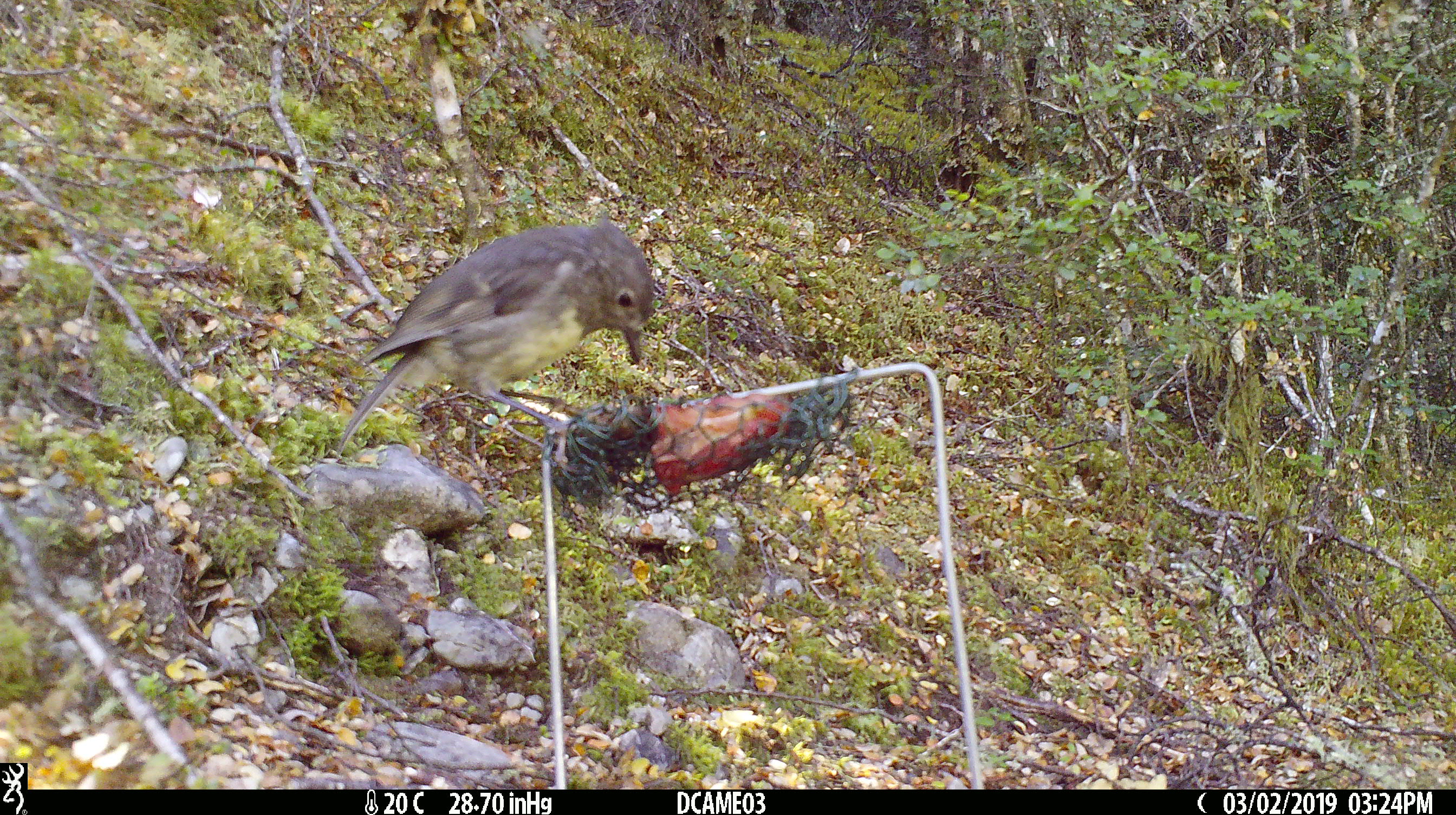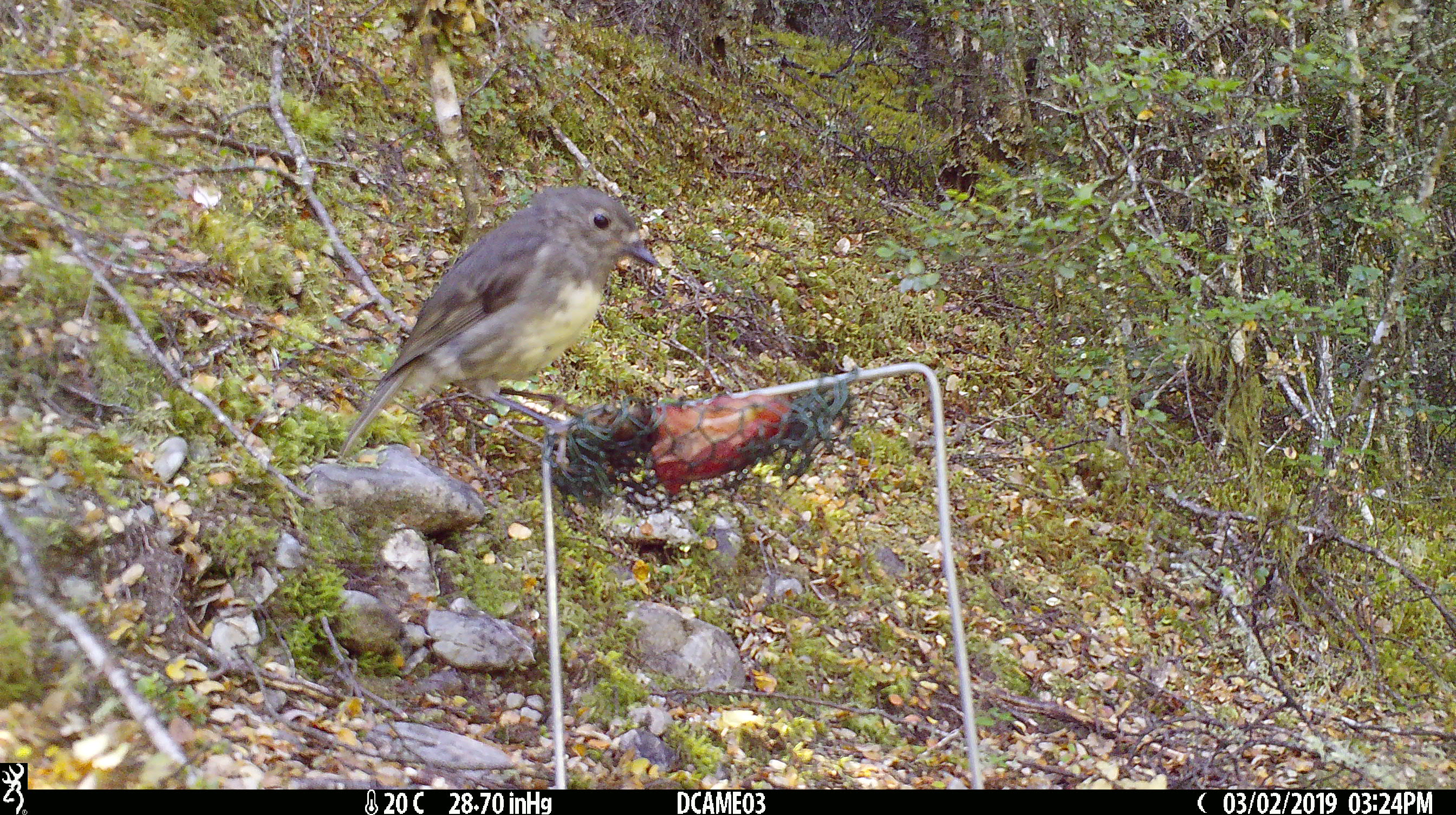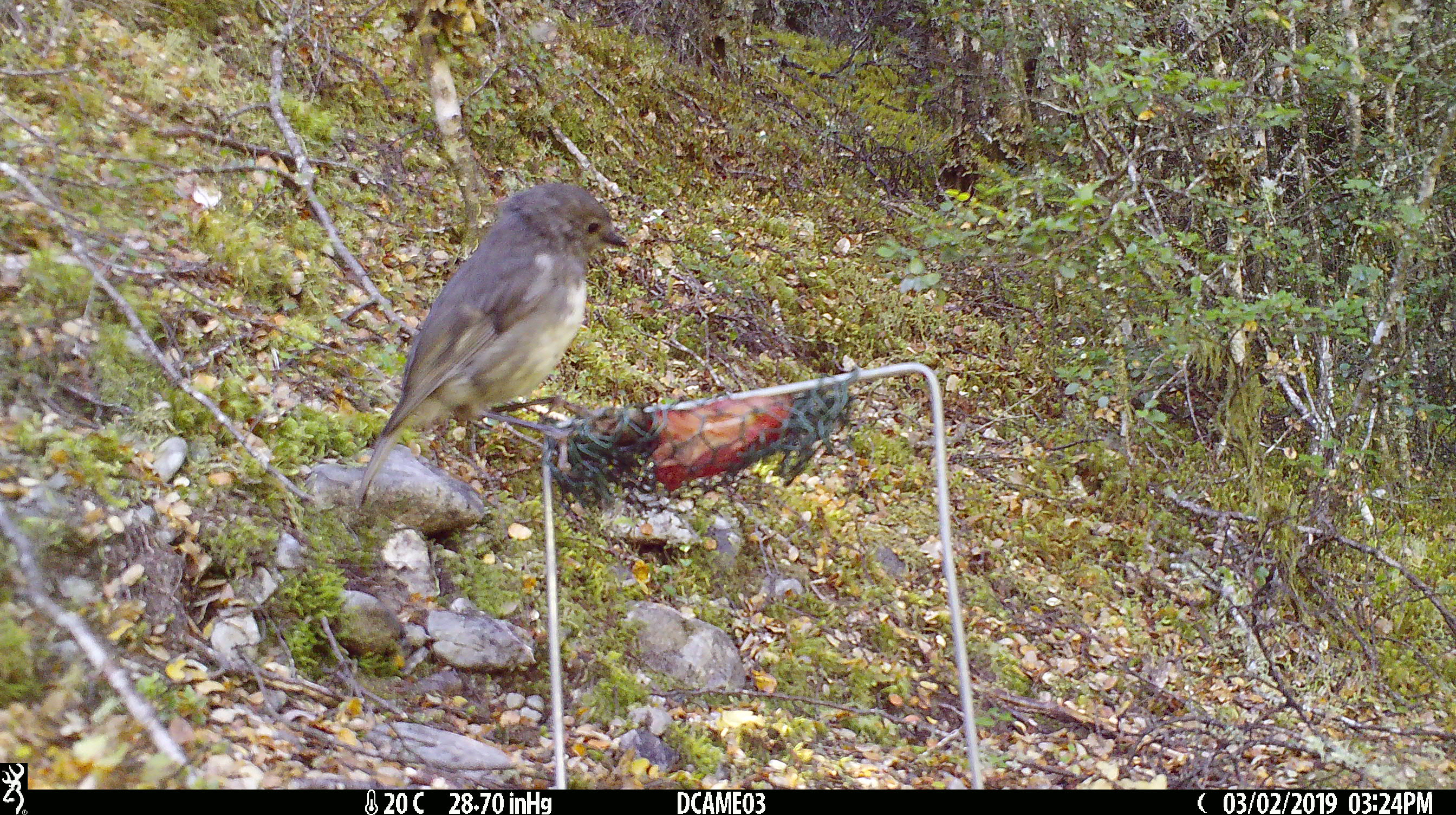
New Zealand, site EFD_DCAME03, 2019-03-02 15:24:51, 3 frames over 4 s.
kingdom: Animalia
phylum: Chordata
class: Aves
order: Passeriformes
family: Petroicidae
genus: Petroica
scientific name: Petroica australis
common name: new zealand robin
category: robin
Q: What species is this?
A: Robin (new zealand robin) (Petroica australis).